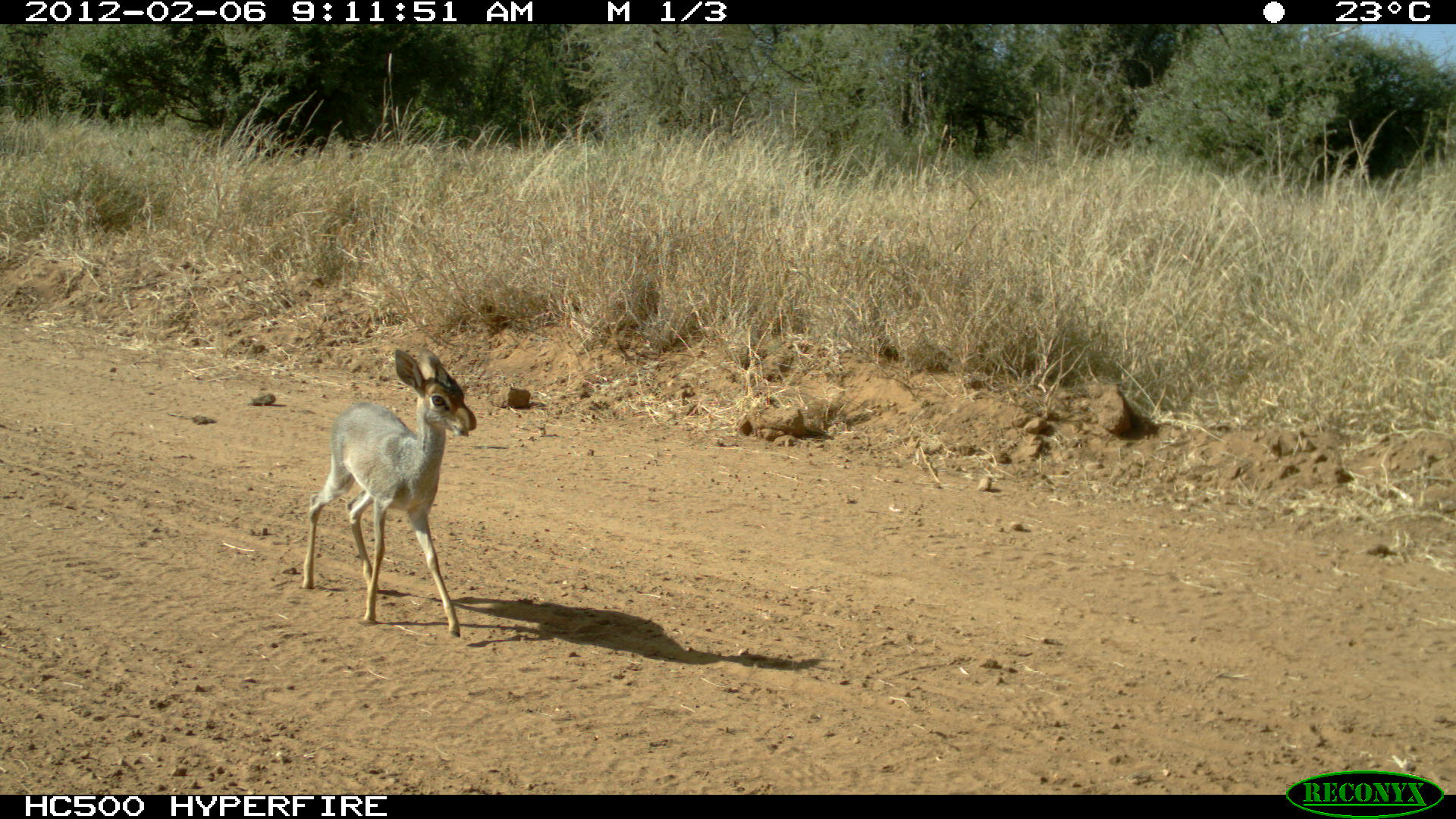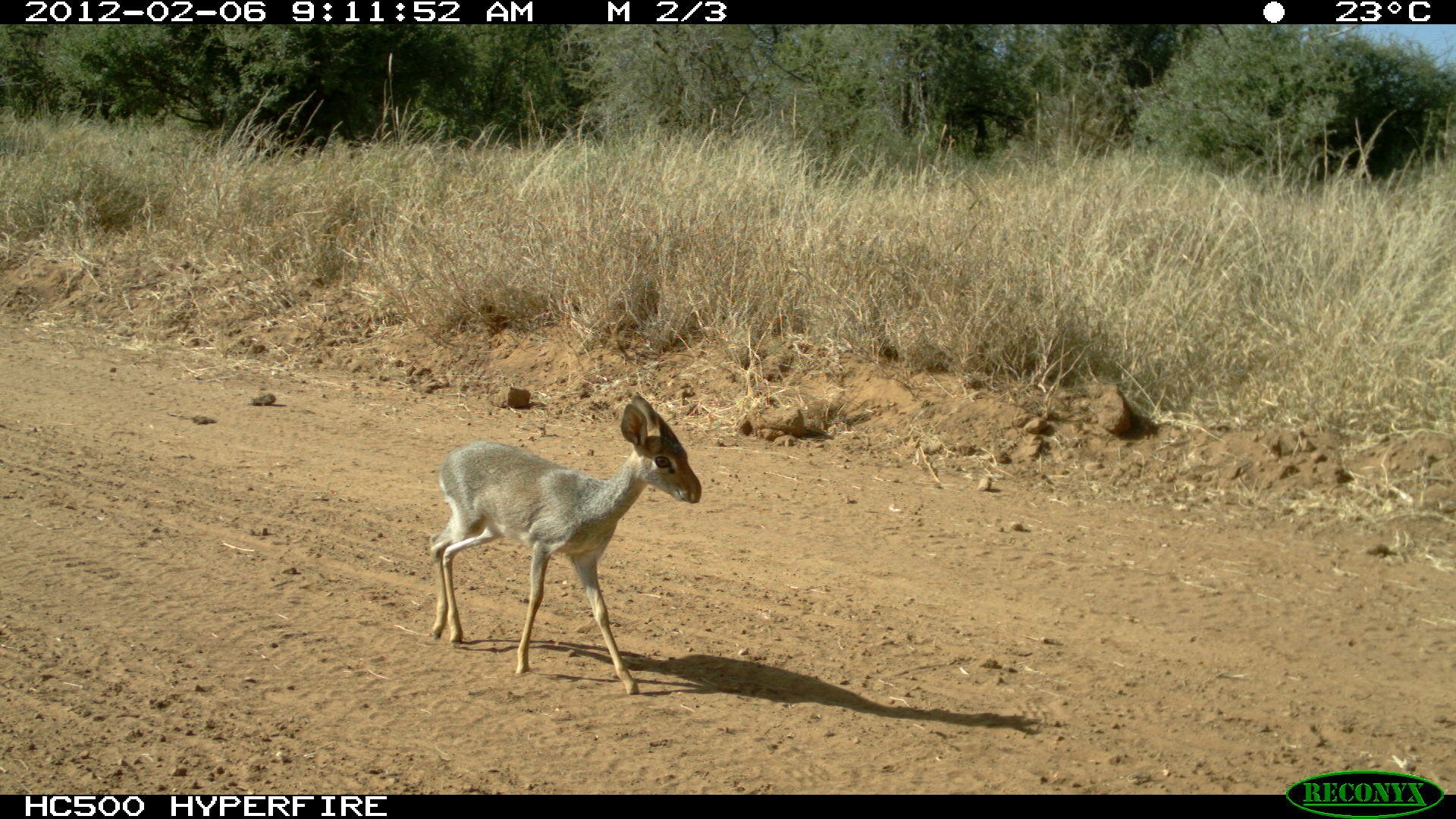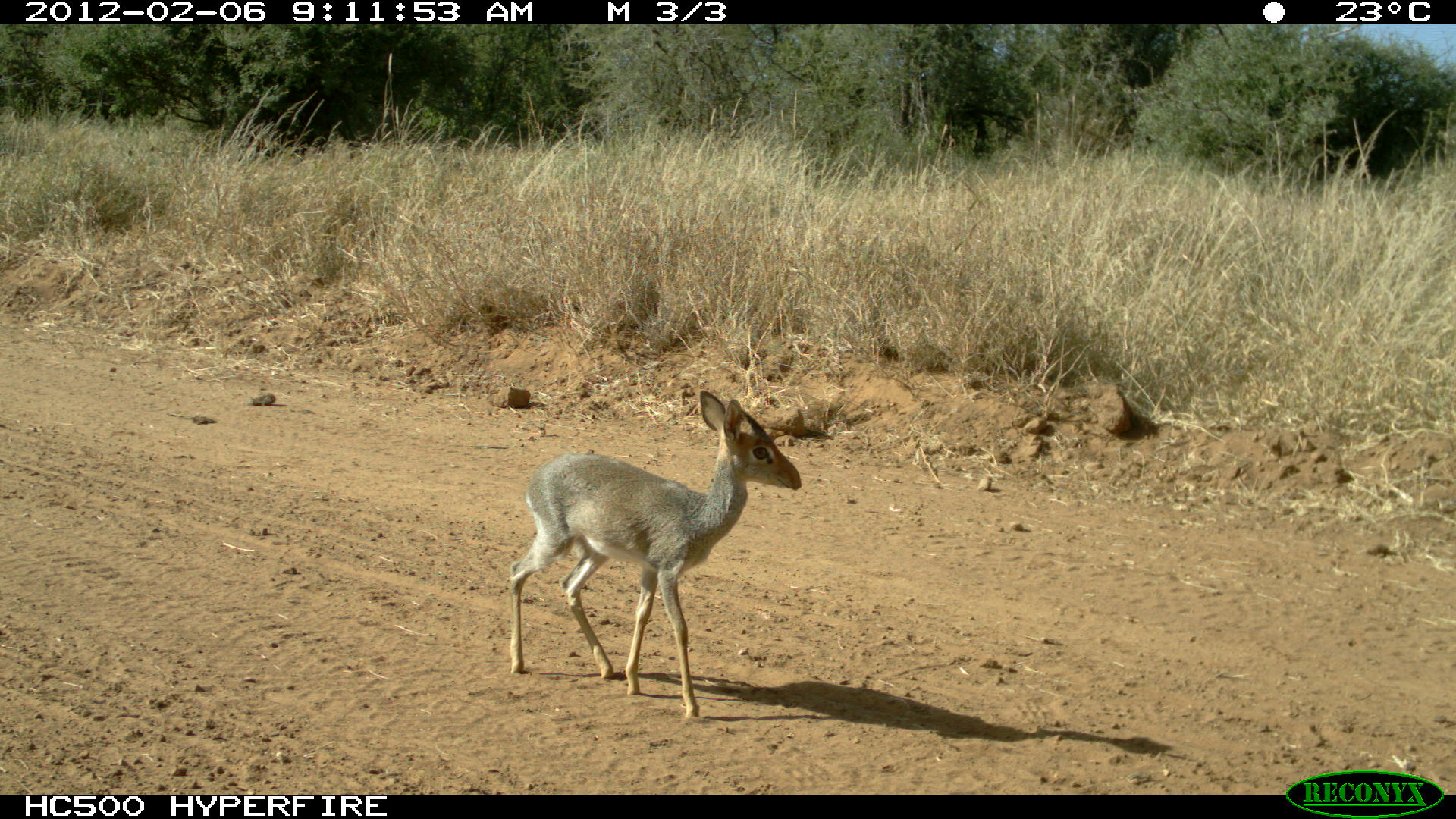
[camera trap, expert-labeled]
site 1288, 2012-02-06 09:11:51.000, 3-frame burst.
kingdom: Animalia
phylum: Chordata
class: Mammalia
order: Artiodactyla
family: Bovidae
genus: Madoqua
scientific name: Madoqua guentheri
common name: günther's dik-dik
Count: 1.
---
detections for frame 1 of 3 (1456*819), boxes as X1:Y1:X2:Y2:
madoqua guentheri: 303:346:477:637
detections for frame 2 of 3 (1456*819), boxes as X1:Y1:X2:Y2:
madoqua guentheri: 429:394:702:696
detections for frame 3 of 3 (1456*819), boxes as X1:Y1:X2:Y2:
madoqua guentheri: 508:388:802:721